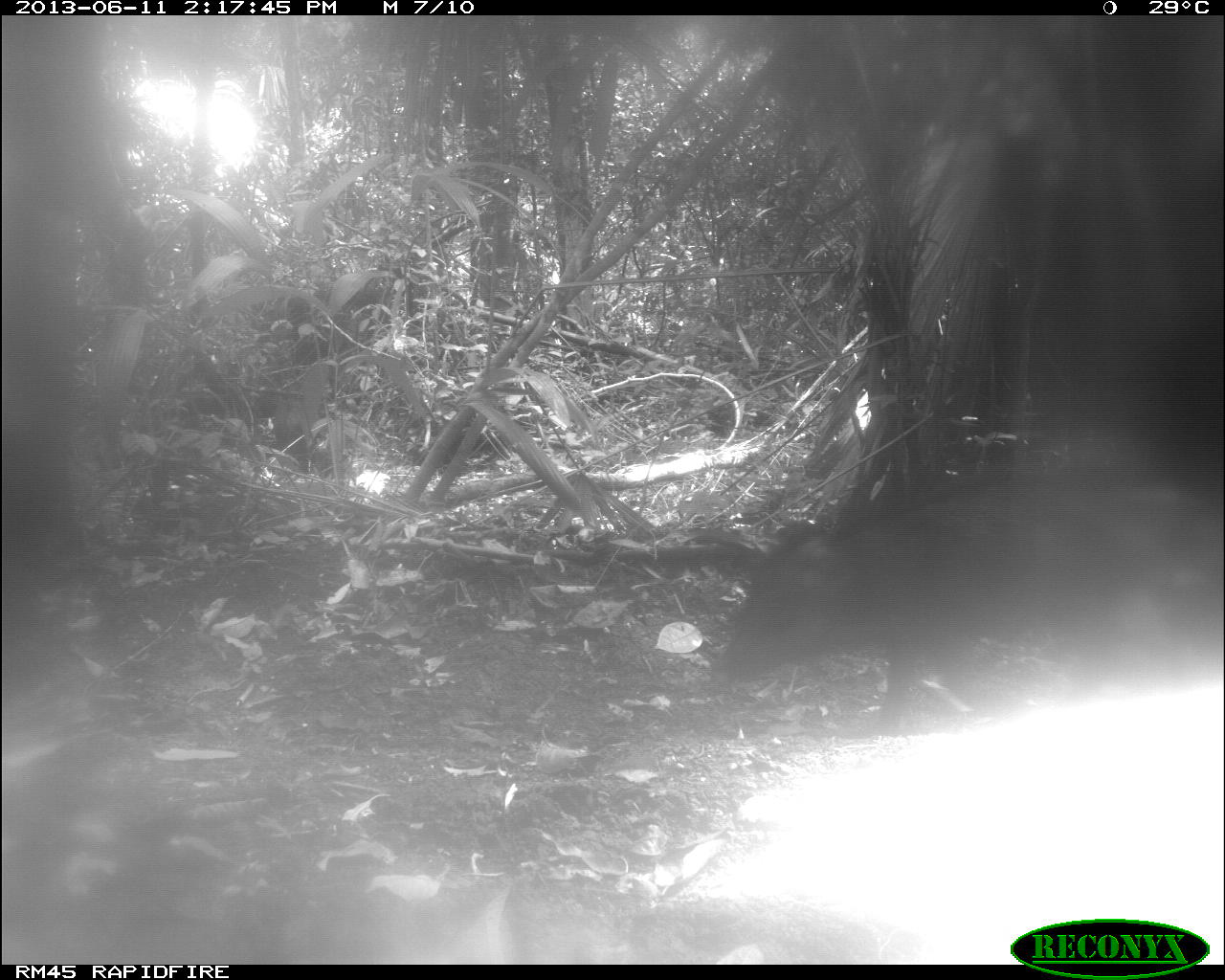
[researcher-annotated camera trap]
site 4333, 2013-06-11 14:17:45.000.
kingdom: Animalia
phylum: Chordata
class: Mammalia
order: Artiodactyla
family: Tayassuidae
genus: Tayassu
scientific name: Tayassu pecari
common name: white-lipped peccary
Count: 3.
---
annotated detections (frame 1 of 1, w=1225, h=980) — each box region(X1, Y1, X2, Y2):
tayassu pecari: region(714, 466, 1225, 707)